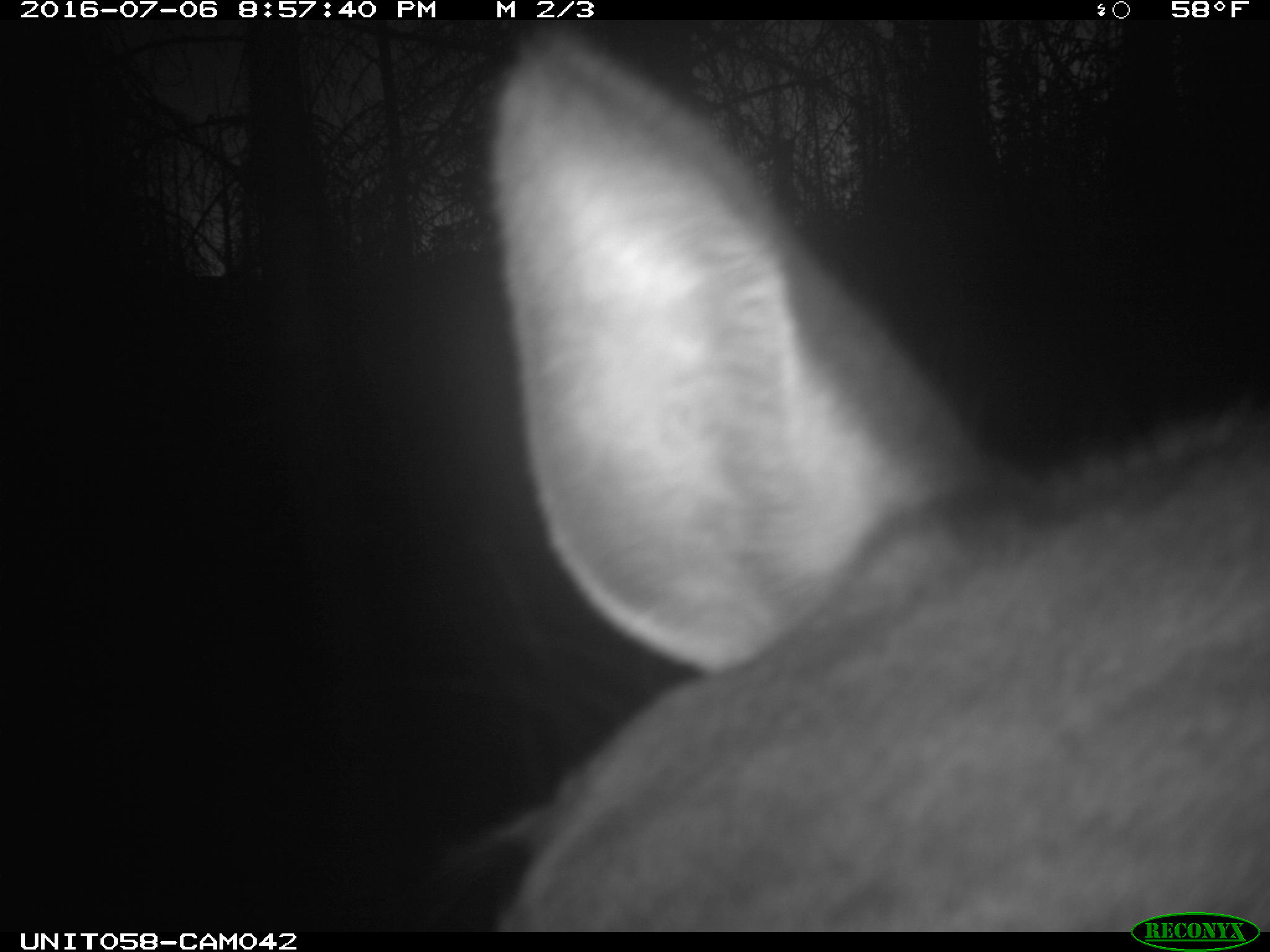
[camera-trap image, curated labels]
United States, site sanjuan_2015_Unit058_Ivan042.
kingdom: Animalia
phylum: Chordata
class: Mammalia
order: Artiodactyla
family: Cervidae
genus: Cervus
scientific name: Cervus elaphus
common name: red deer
Cervus elaphus (red deer).